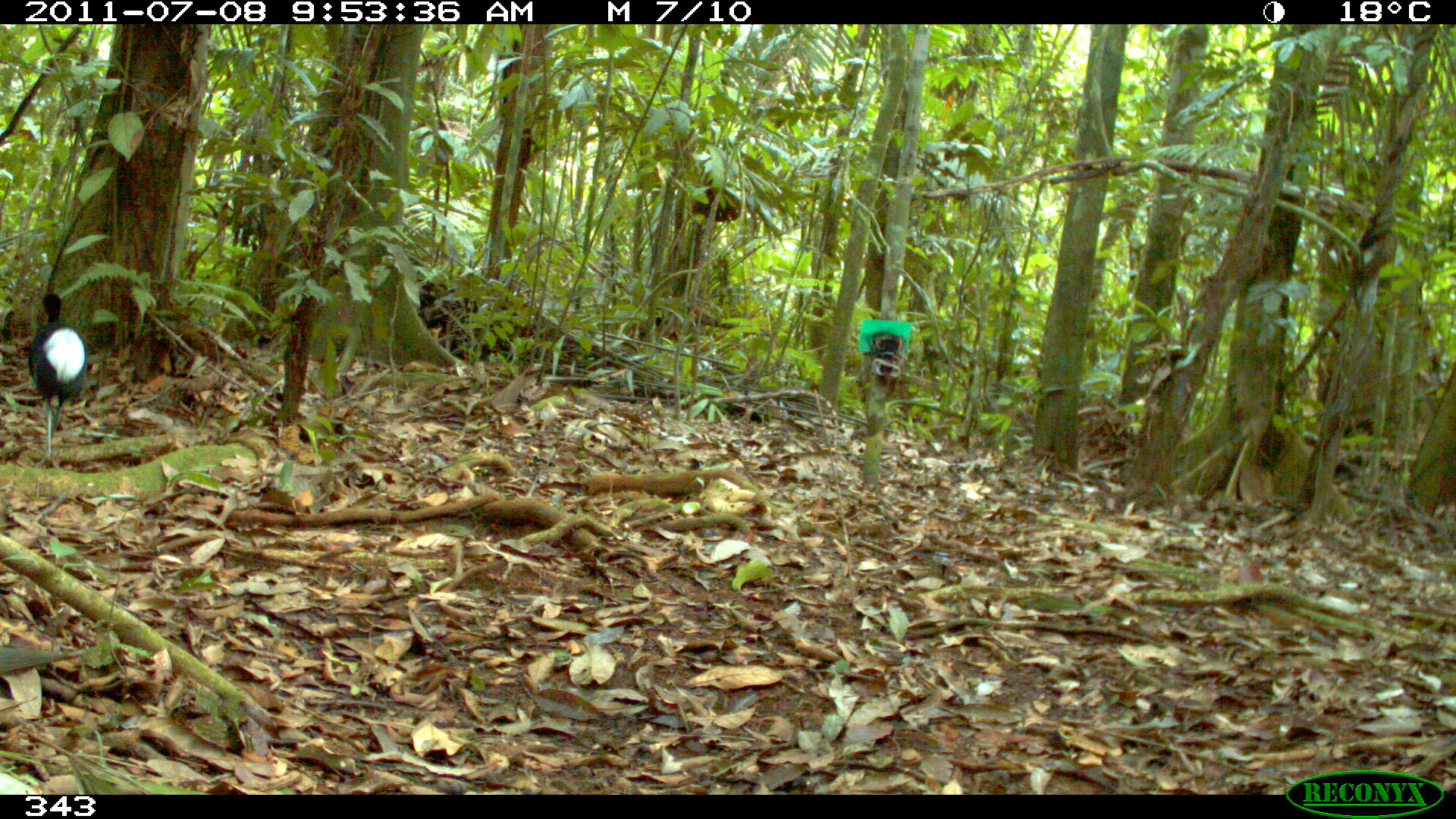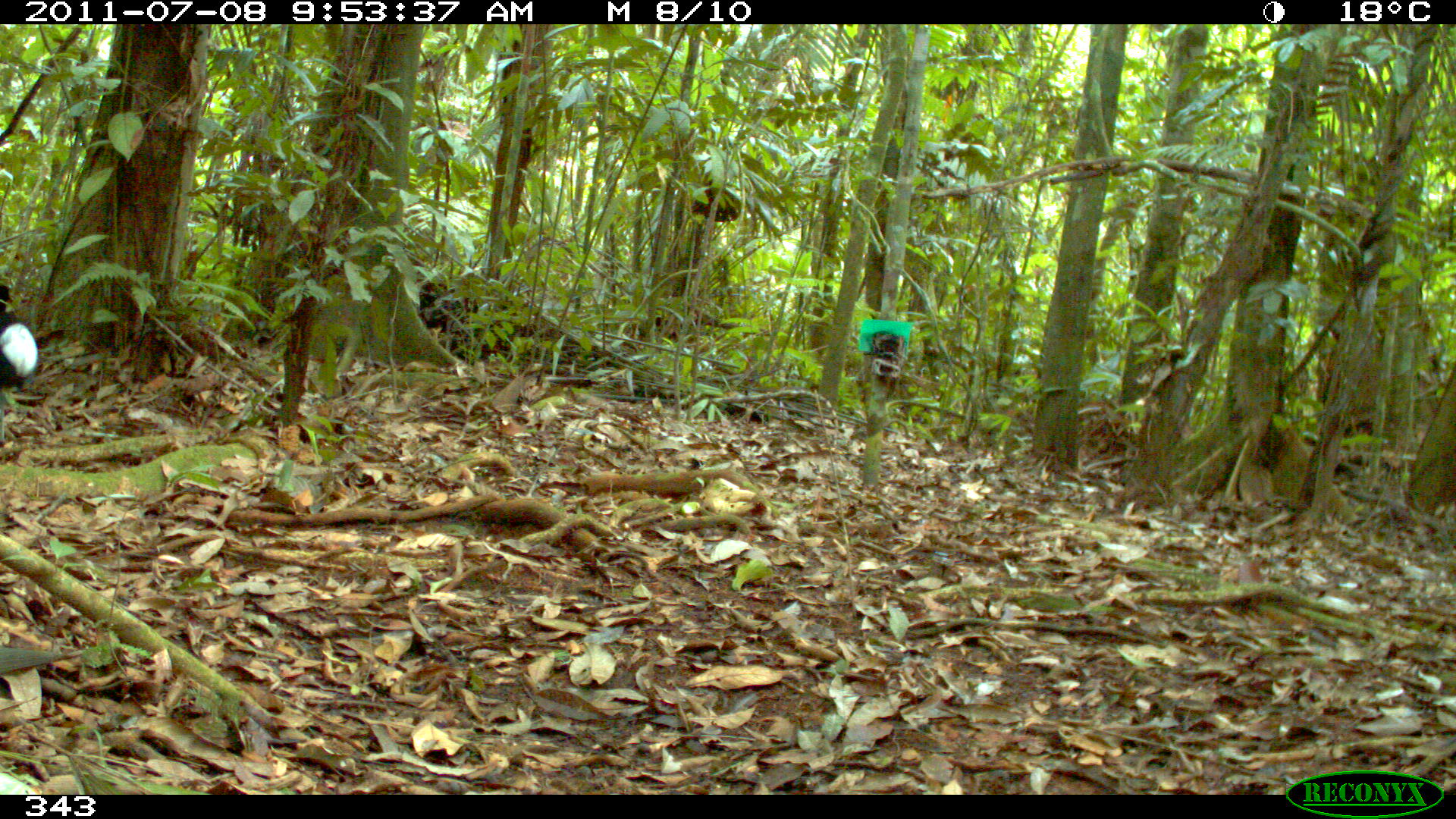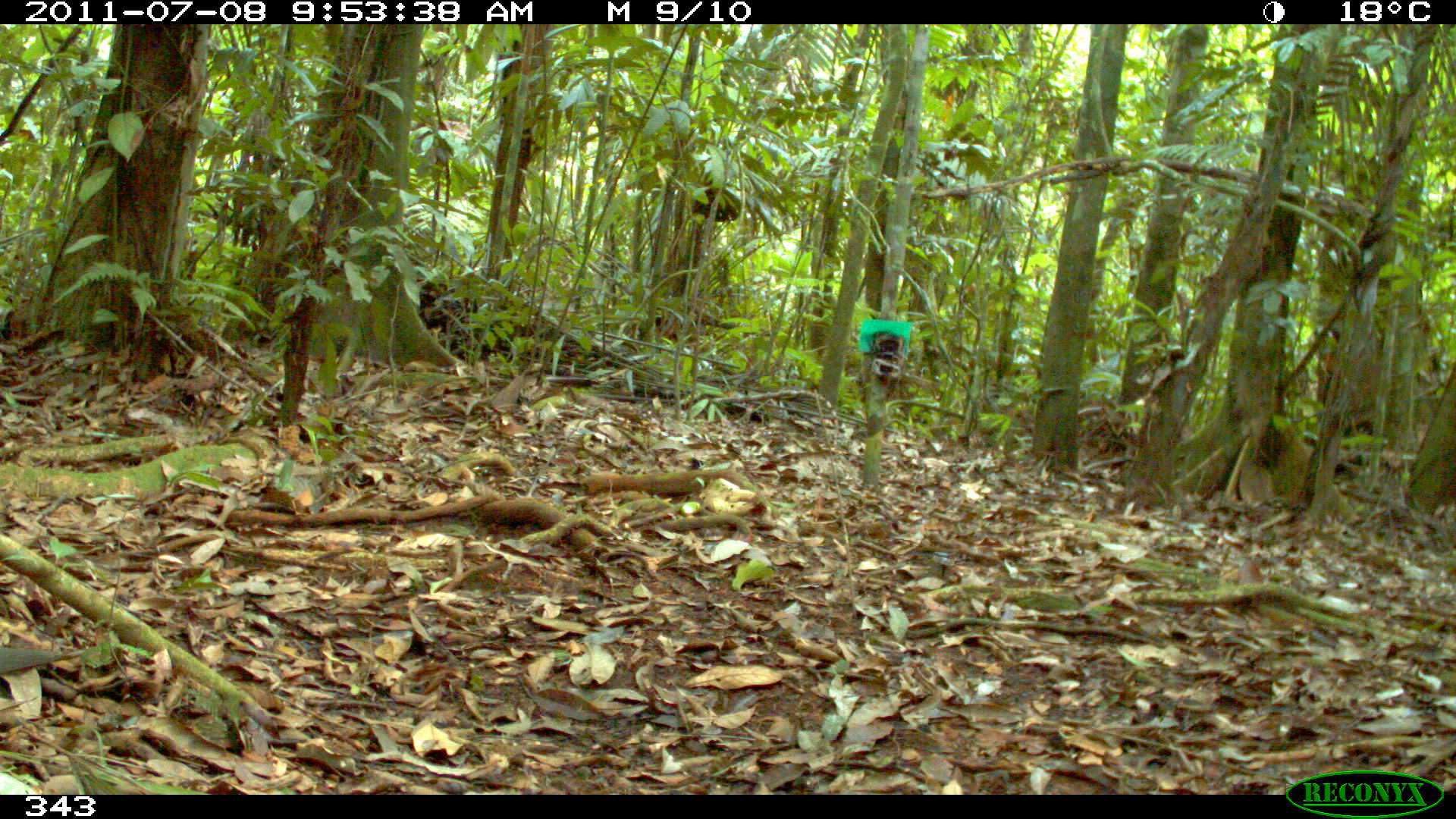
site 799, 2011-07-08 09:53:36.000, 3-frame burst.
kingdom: Animalia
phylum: Chordata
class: Aves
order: Gruiformes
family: Psophiidae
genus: Psophia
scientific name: Psophia leucoptera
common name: pale-winged trumpeter